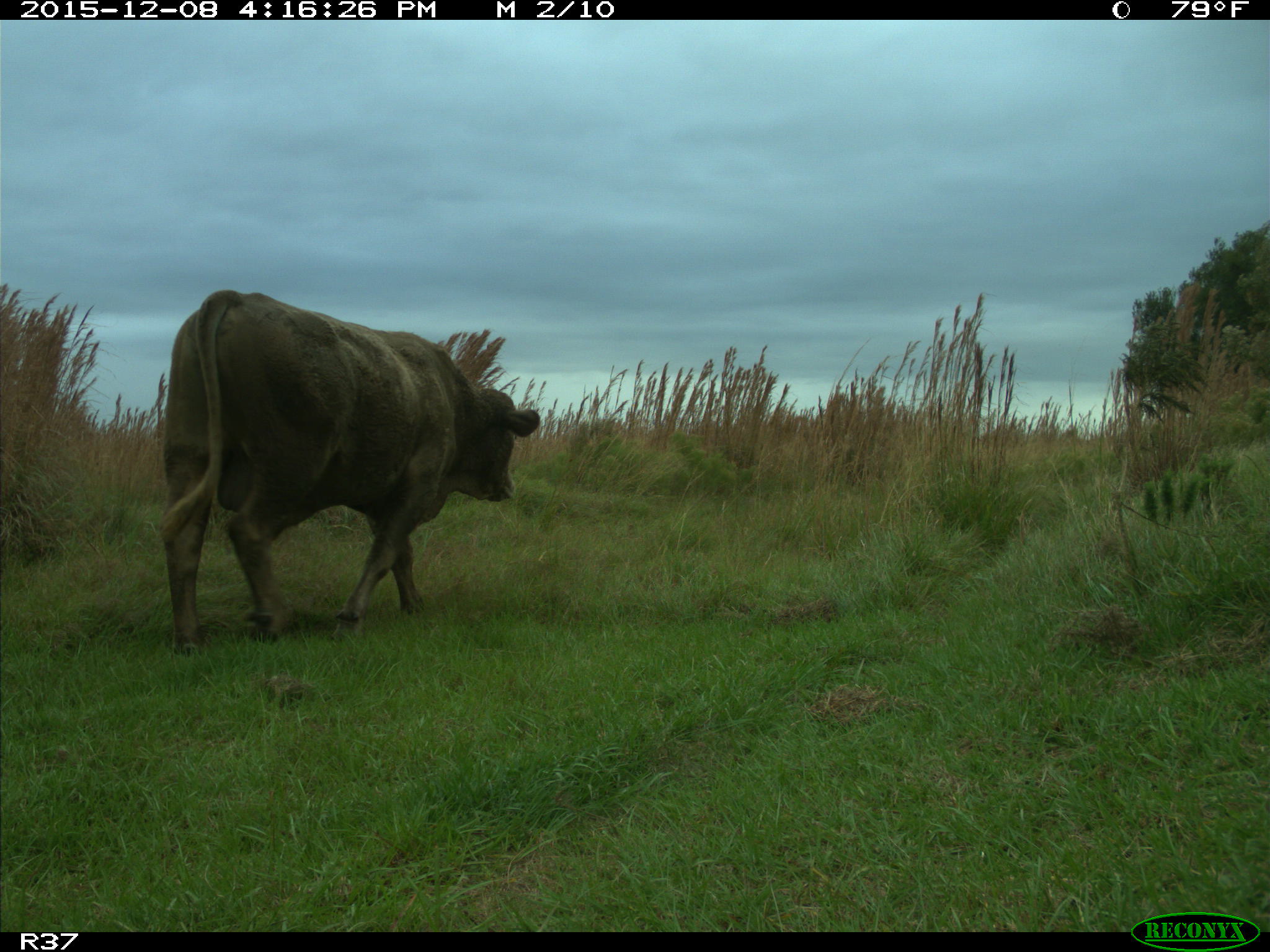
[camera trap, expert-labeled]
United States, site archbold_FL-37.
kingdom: Animalia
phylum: Chordata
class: Mammalia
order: Artiodactyla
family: Bovidae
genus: Bos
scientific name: Bos taurus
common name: domestic cow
Bos taurus (domestic cow).